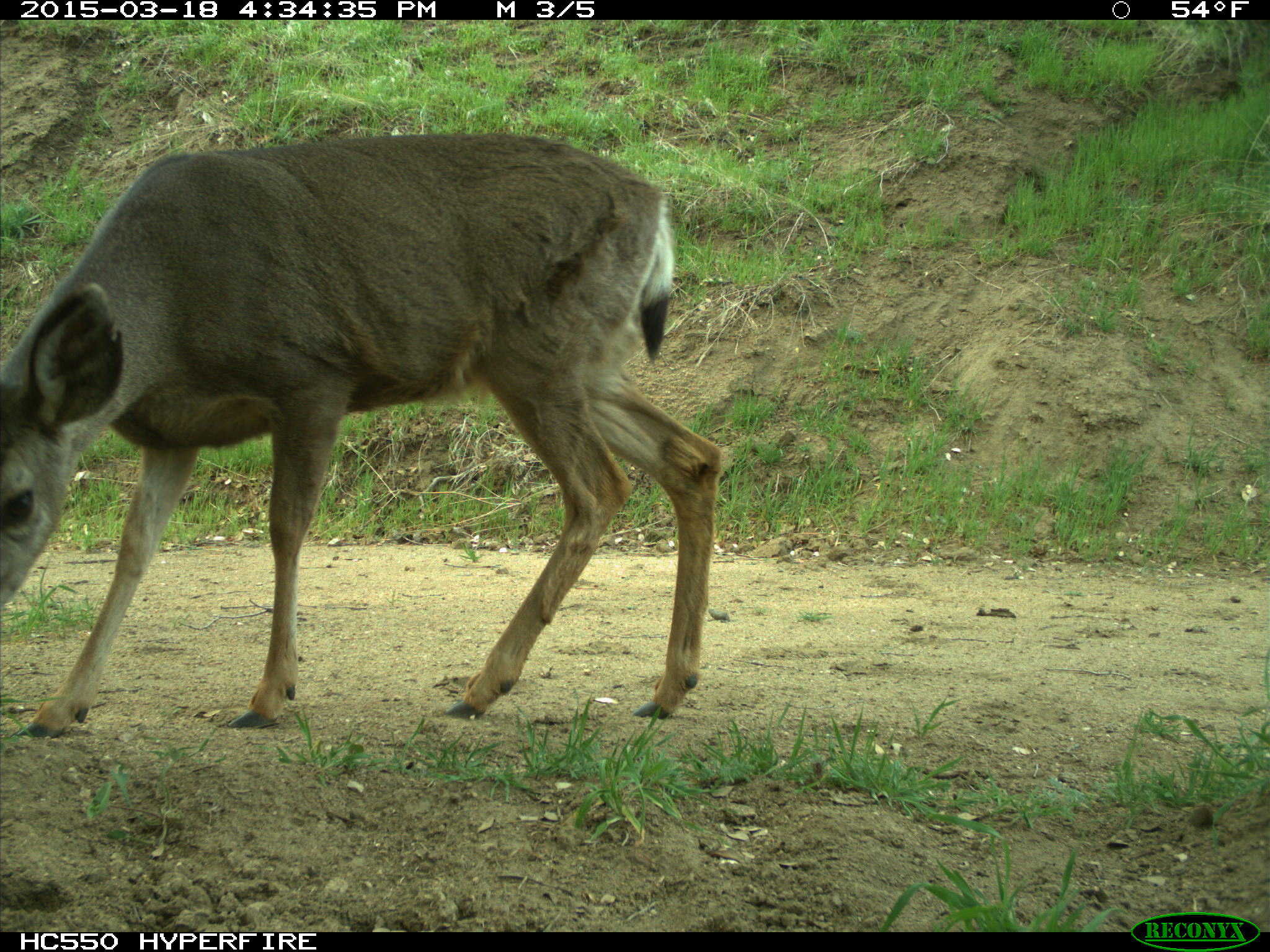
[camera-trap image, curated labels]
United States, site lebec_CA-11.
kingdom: Animalia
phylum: Chordata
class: Mammalia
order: Artiodactyla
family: Cervidae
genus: Odocoileus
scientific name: Odocoileus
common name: deer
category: unidentified deer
Unidentified deer (deer) (Odocoileus).